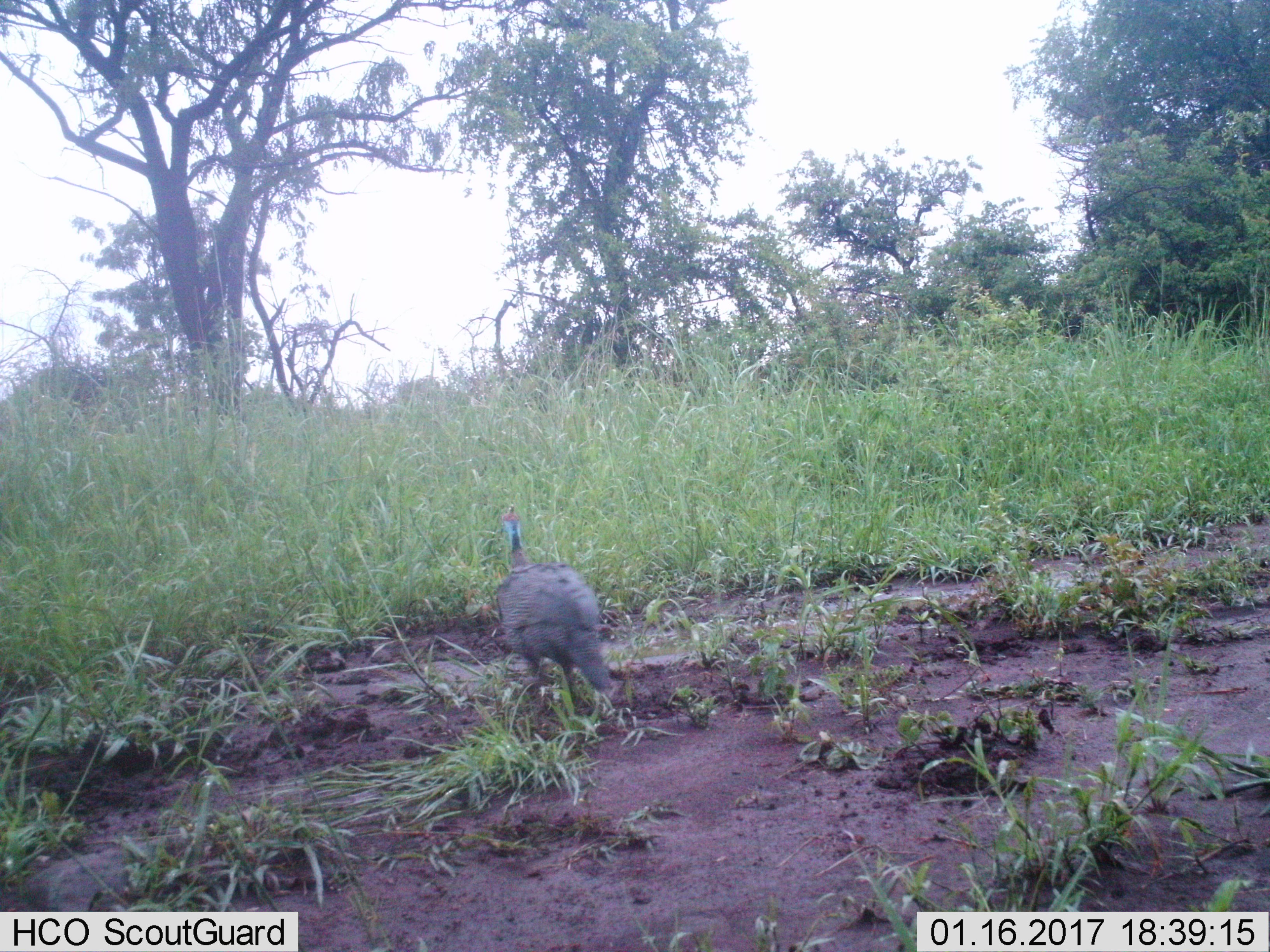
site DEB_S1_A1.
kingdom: Animalia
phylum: Chordata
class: Aves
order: Galliformes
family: Numididae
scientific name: Numididae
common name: guineafowl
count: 1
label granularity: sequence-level